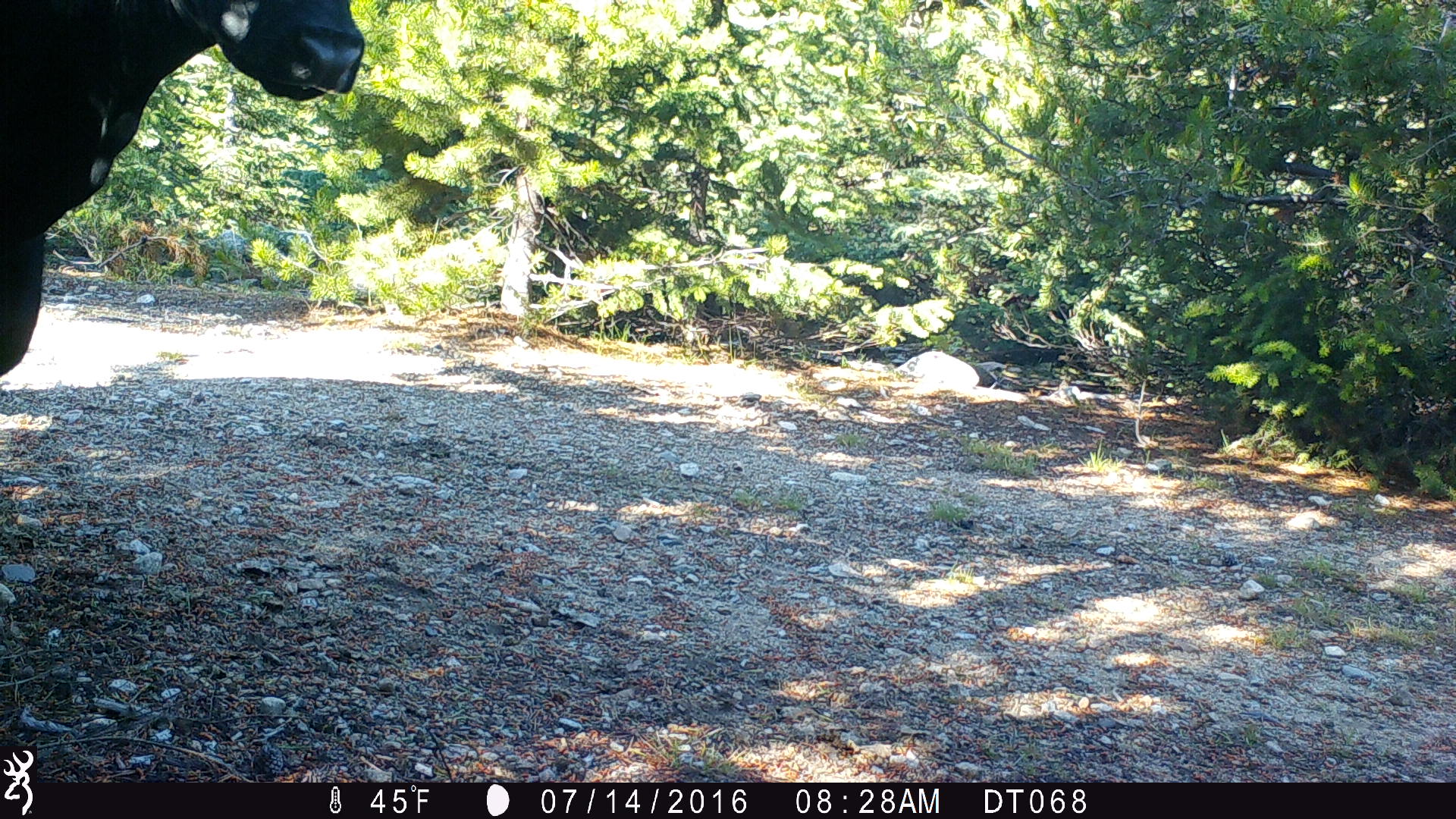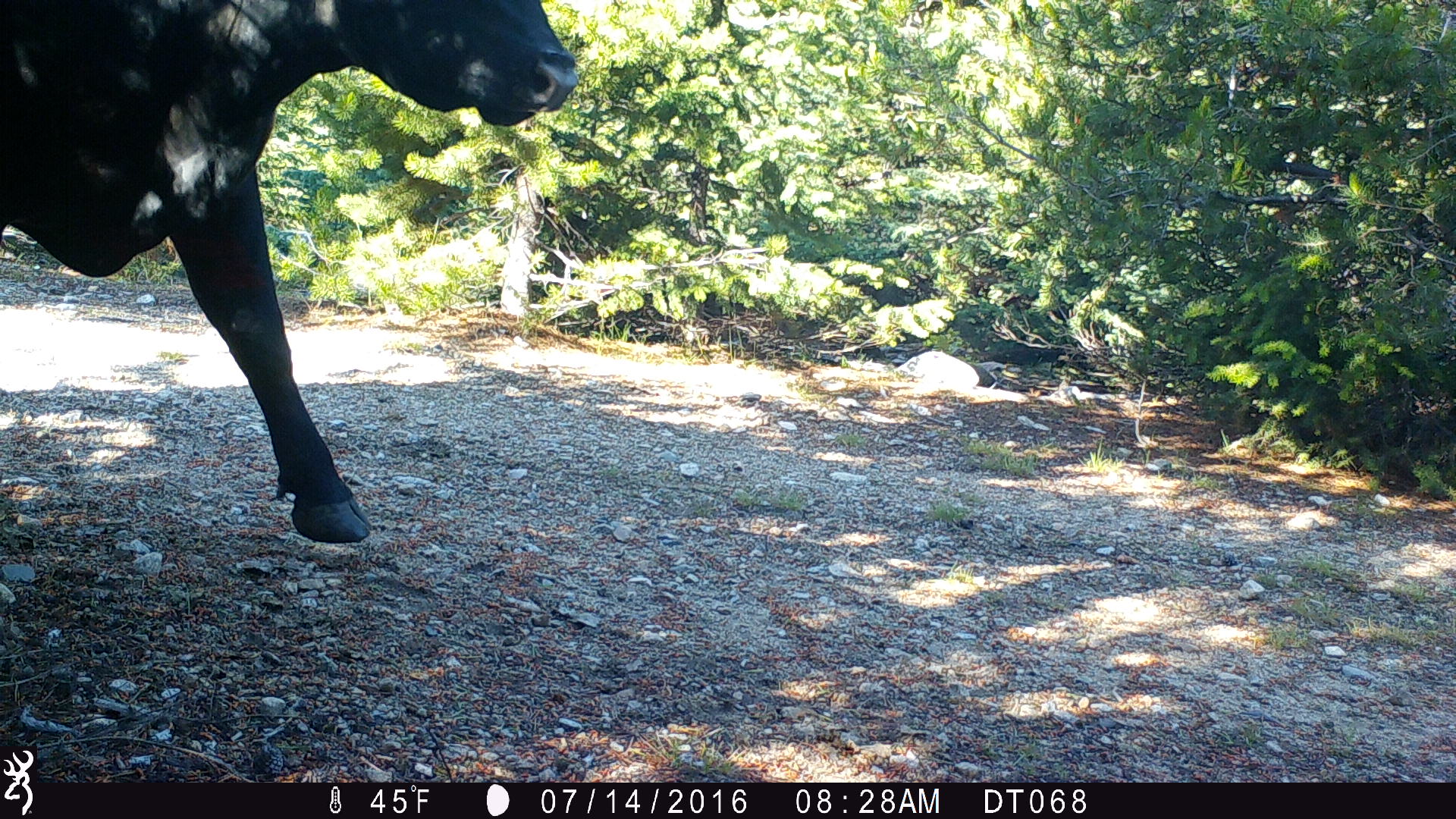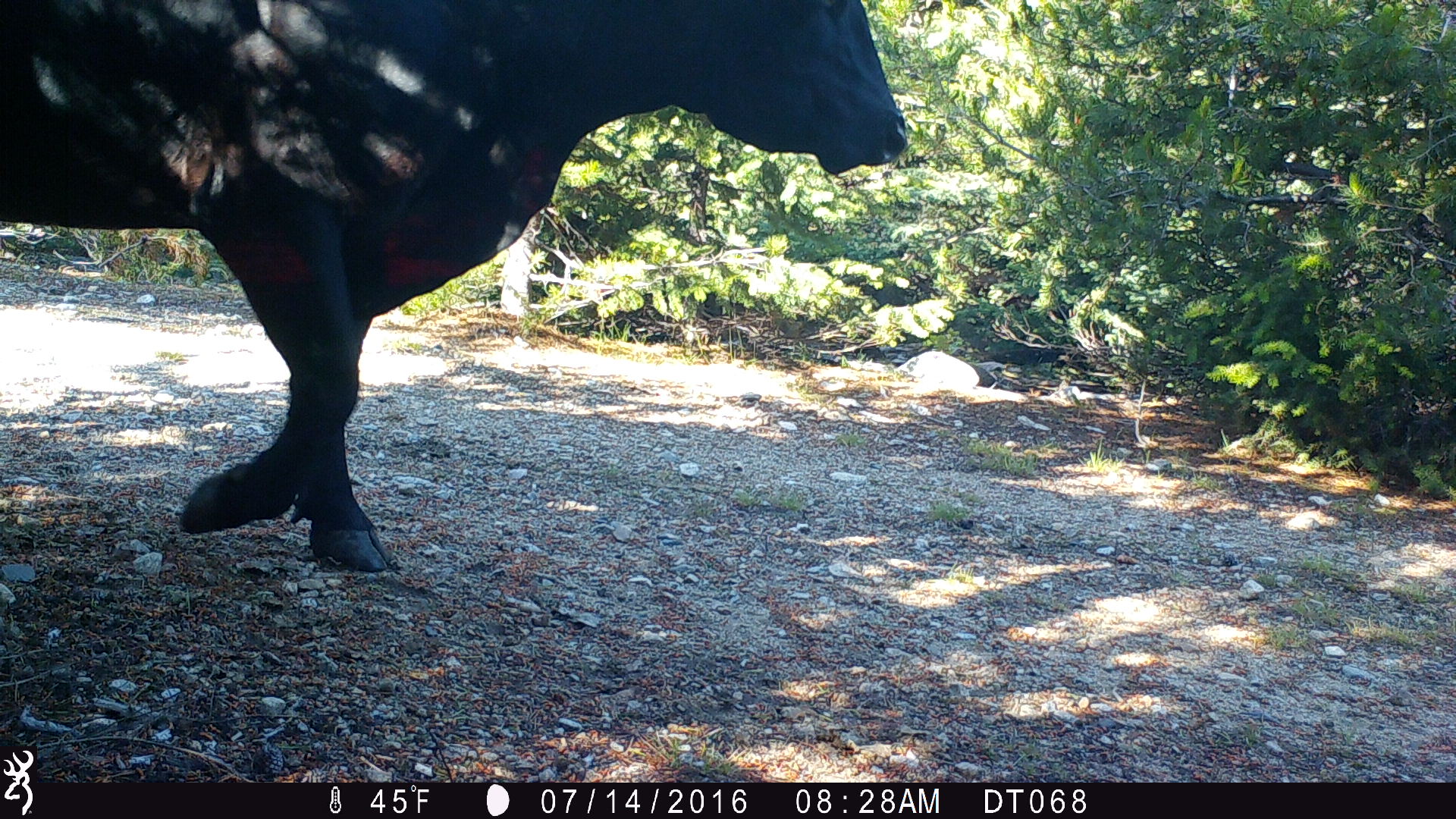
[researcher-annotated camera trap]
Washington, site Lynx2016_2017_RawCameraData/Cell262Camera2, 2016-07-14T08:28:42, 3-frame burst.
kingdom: Animalia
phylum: Chordata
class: Mammalia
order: Artiodactyla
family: Bovidae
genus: Bos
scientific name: Bos taurus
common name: domestic cattle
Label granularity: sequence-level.